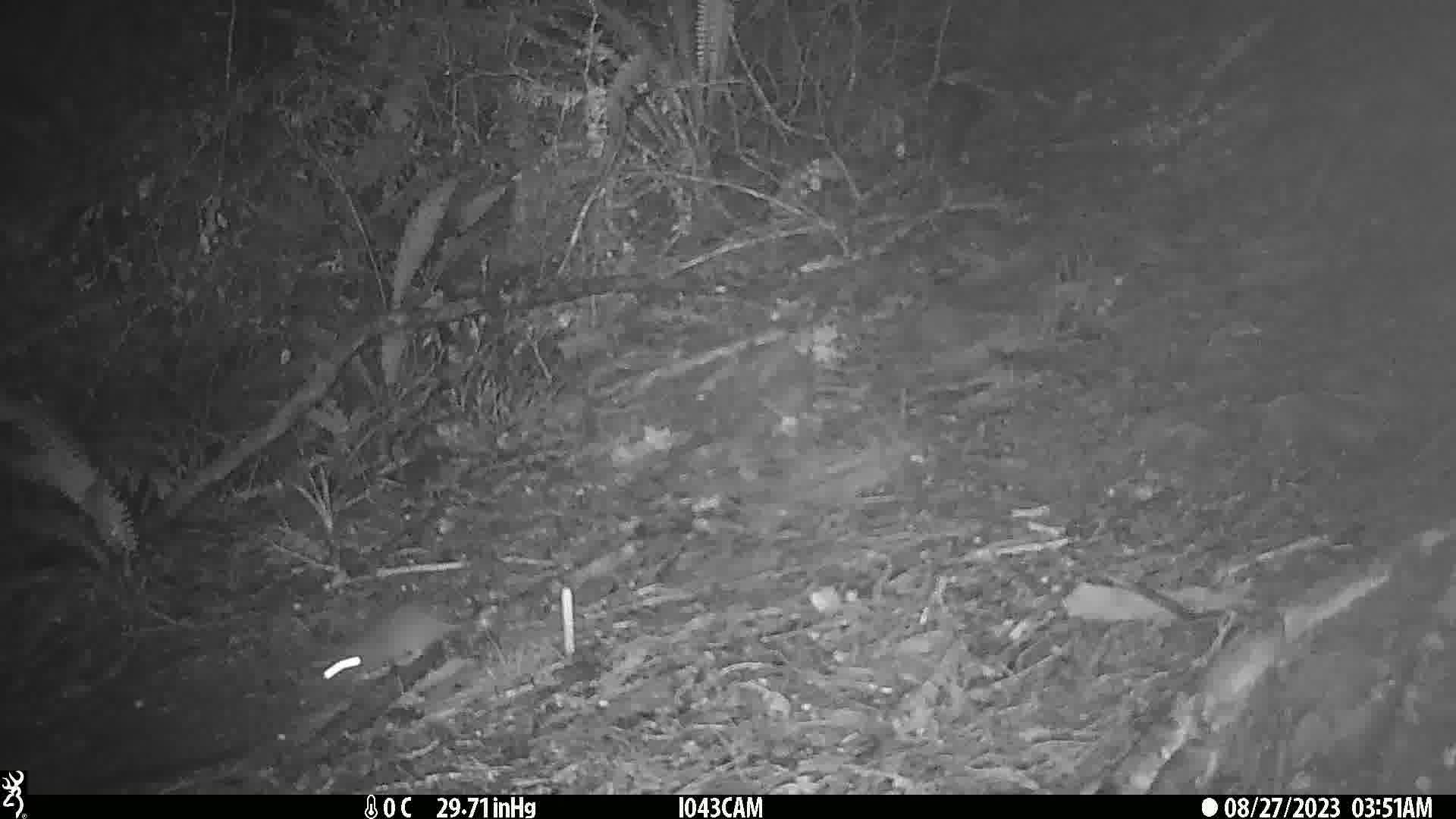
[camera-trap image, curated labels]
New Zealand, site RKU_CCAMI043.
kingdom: Animalia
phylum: Chordata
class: Mammalia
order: Rodentia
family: Muridae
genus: Rattus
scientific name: Rattus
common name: rat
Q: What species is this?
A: Rat (Rattus).